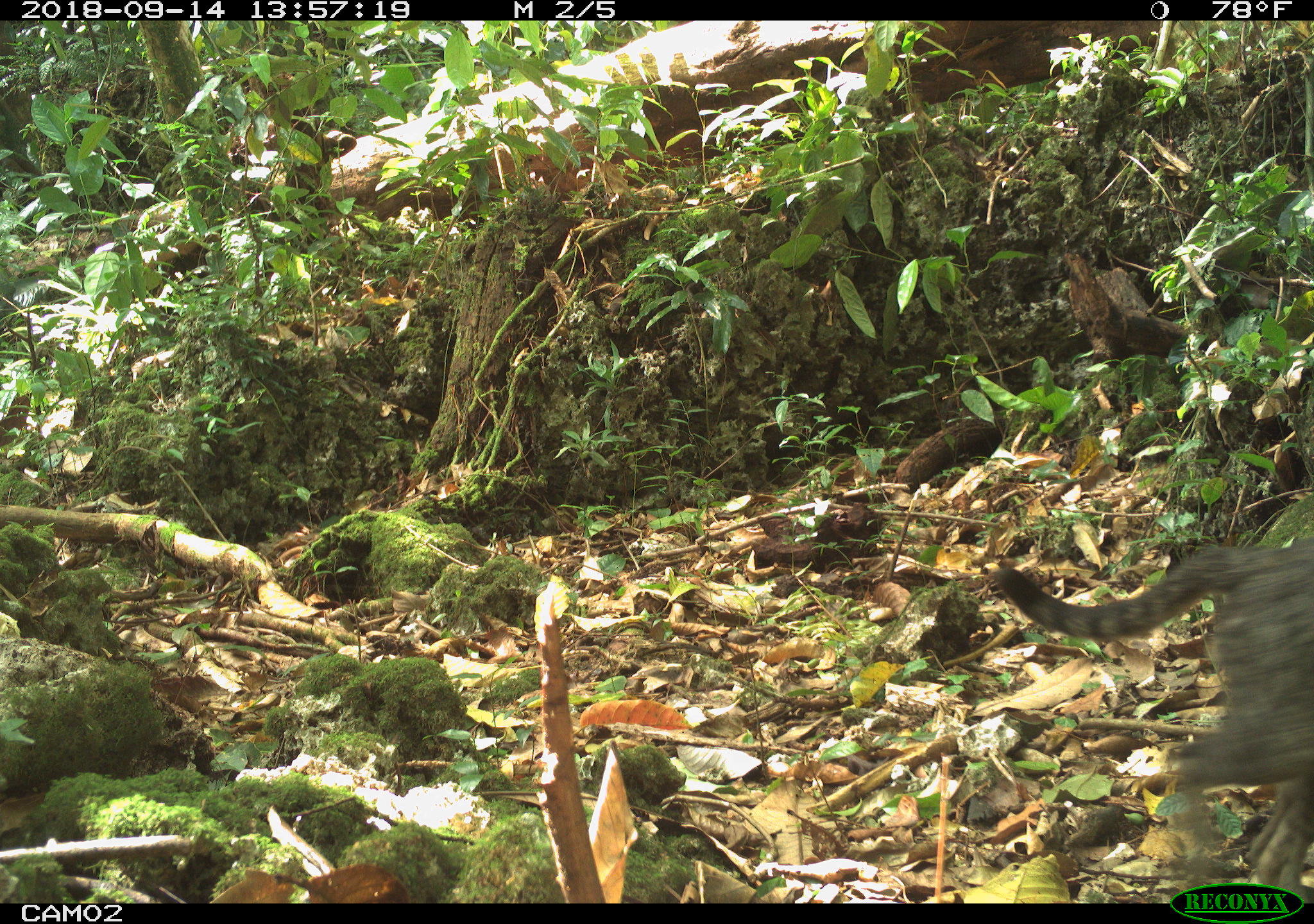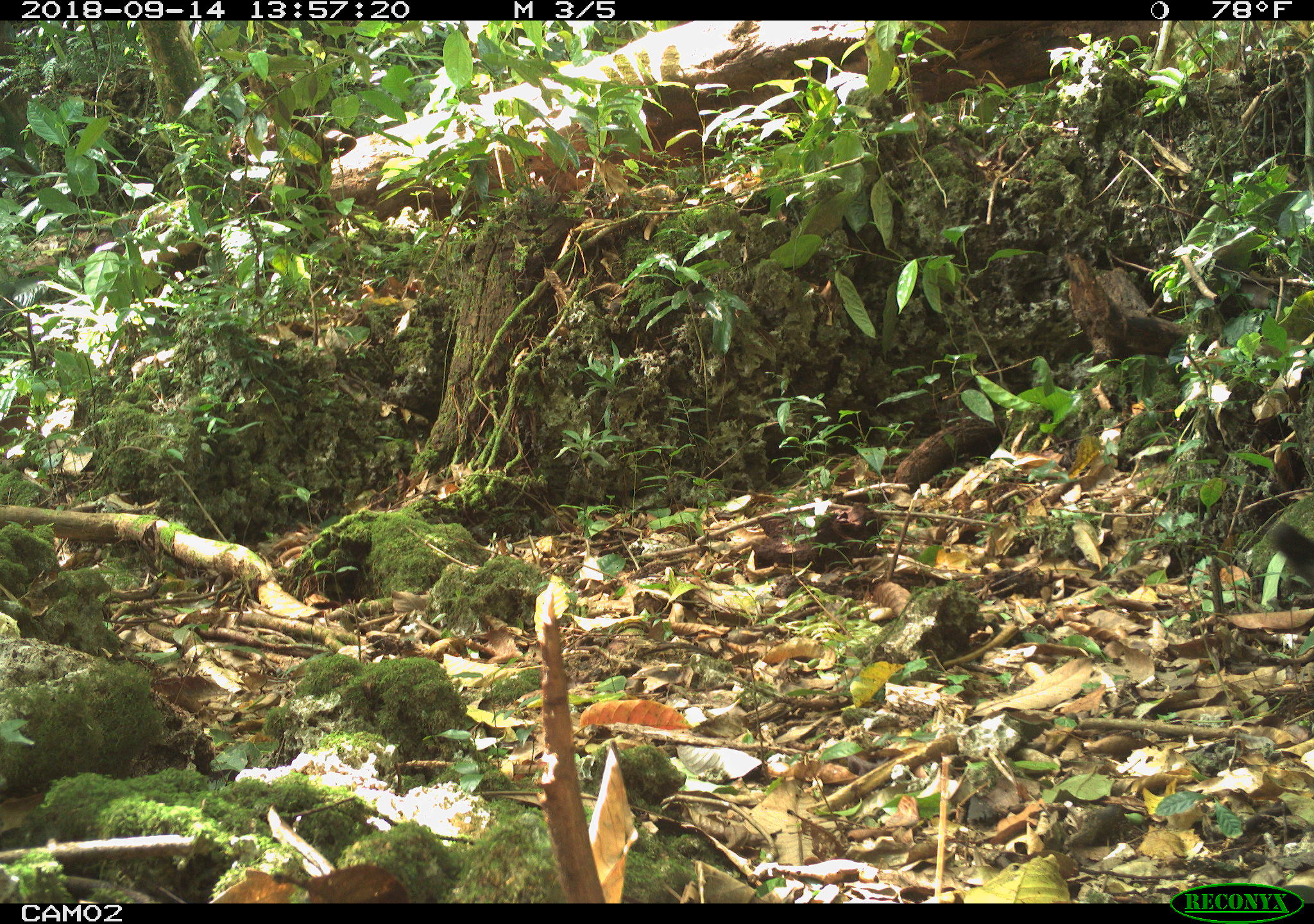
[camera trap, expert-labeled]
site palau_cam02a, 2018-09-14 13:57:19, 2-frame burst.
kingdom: Animalia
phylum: Chordata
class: Mammalia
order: Carnivora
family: Felidae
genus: Felis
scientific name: Felis catus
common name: cat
Cat (Felis catus).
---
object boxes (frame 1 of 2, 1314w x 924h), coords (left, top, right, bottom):
cat: (994, 530, 1314, 896)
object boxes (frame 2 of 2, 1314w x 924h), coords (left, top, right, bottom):
cat: (1265, 515, 1314, 588)